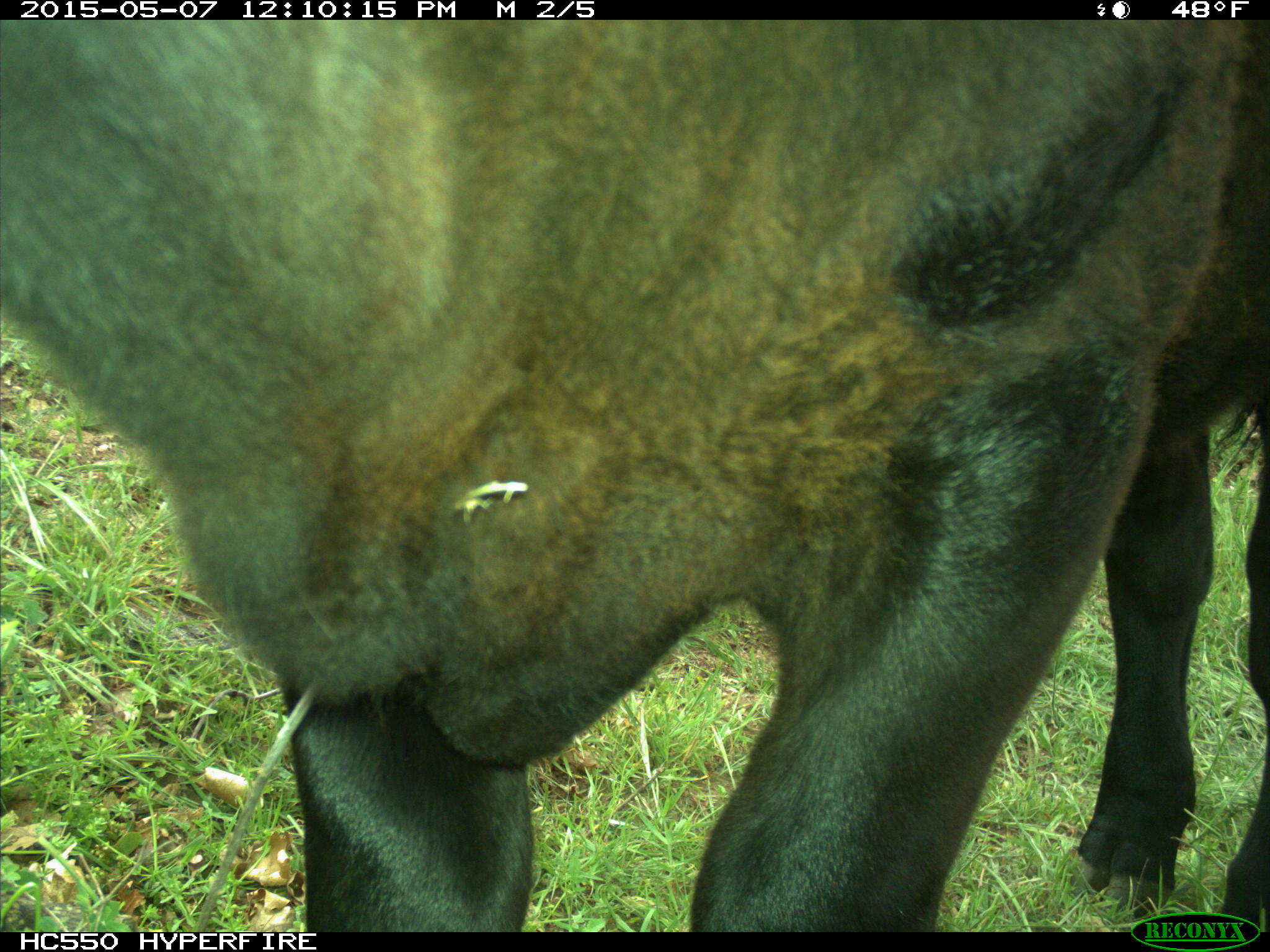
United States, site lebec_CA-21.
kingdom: Animalia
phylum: Chordata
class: Mammalia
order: Artiodactyla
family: Bovidae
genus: Bos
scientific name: Bos taurus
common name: domestic cow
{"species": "Bos taurus (domestic cow)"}